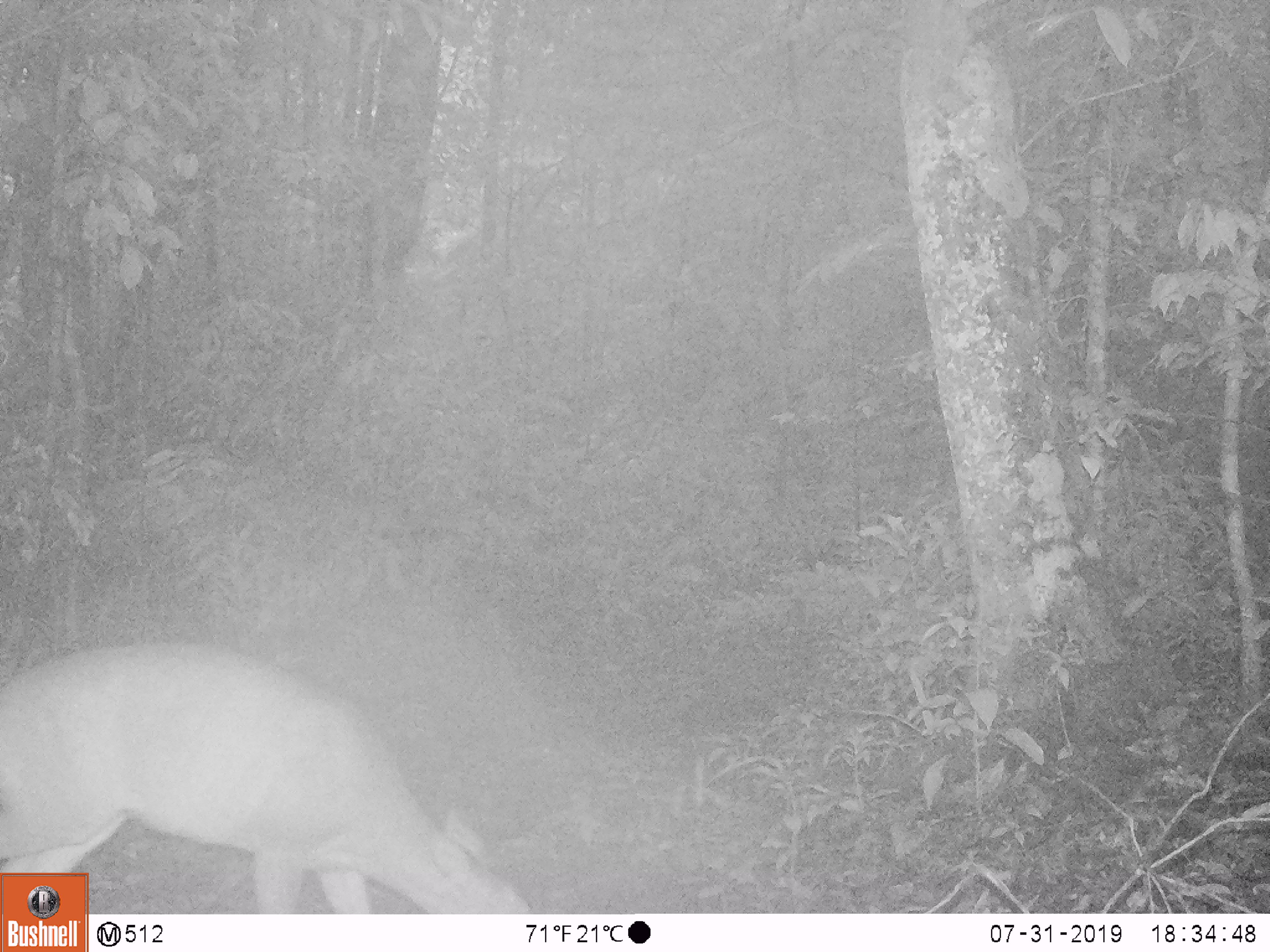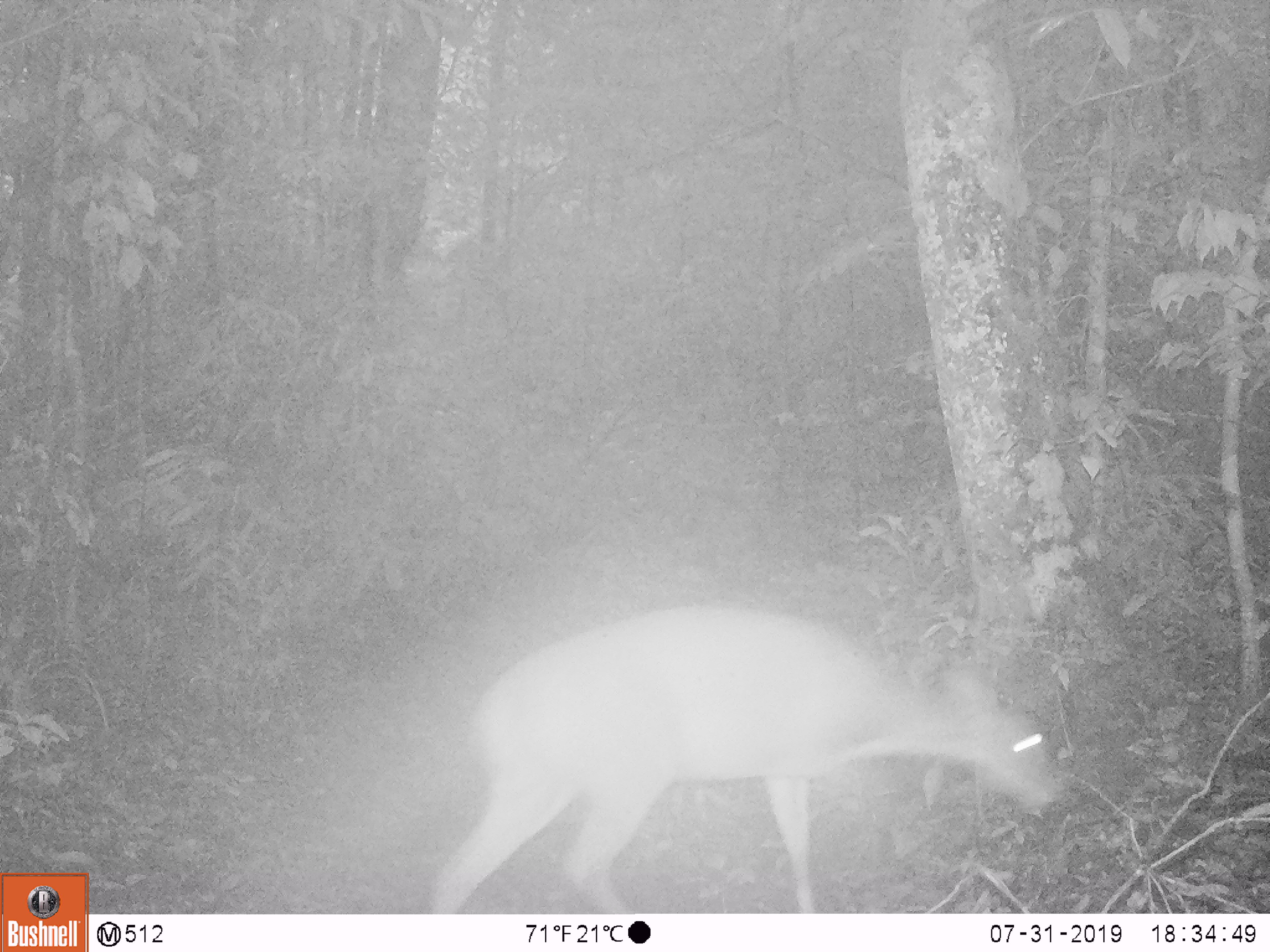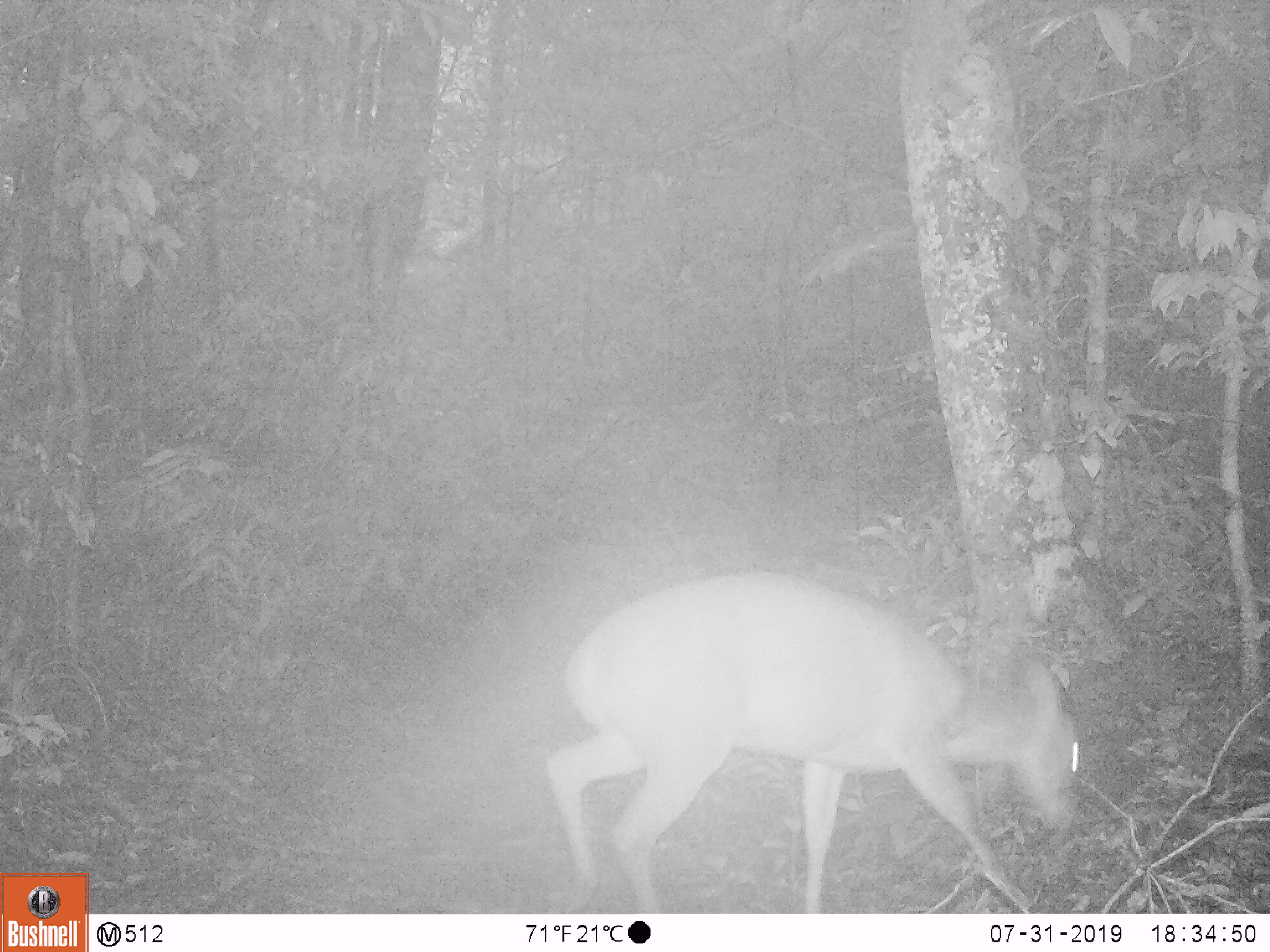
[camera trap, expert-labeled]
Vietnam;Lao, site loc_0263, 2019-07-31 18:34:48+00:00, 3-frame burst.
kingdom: Animalia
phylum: Chordata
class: Mammalia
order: Artiodactyla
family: Cervidae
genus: Muntiacus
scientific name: Muntiacus vuquangensis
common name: large-antlered muntjac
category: large antlered muntjac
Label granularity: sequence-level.